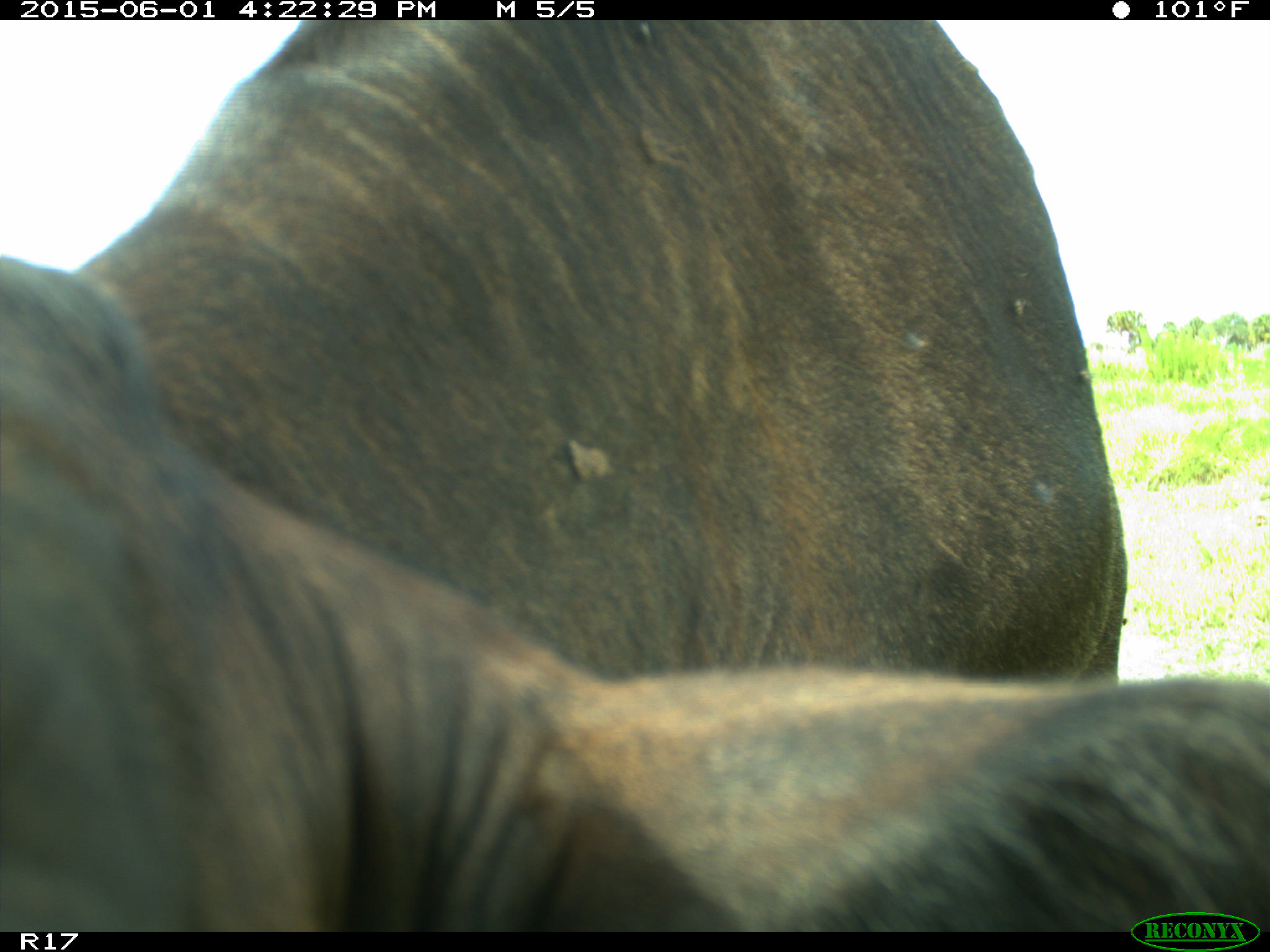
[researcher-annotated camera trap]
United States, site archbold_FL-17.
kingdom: Animalia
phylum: Chordata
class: Mammalia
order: Artiodactyla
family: Bovidae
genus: Bos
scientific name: Bos taurus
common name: domestic cow